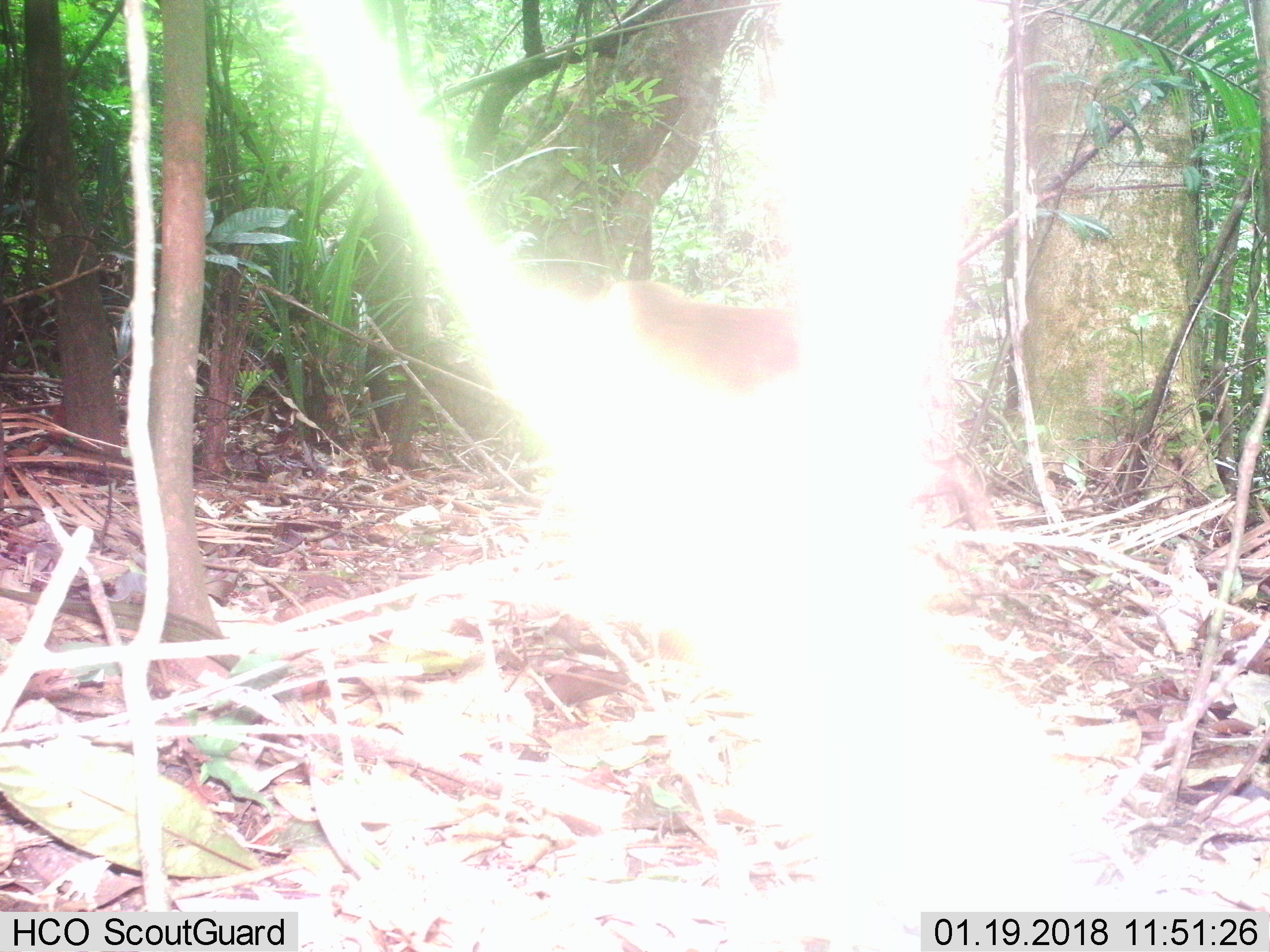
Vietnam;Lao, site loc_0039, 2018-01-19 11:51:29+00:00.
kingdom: Animalia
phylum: Chordata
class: Mammalia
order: Primates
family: Cercopithecidae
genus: Macaca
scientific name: Macaca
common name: macaque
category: unidentified macaque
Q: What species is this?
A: Unidentified macaque (macaque) (Macaca).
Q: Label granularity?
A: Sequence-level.